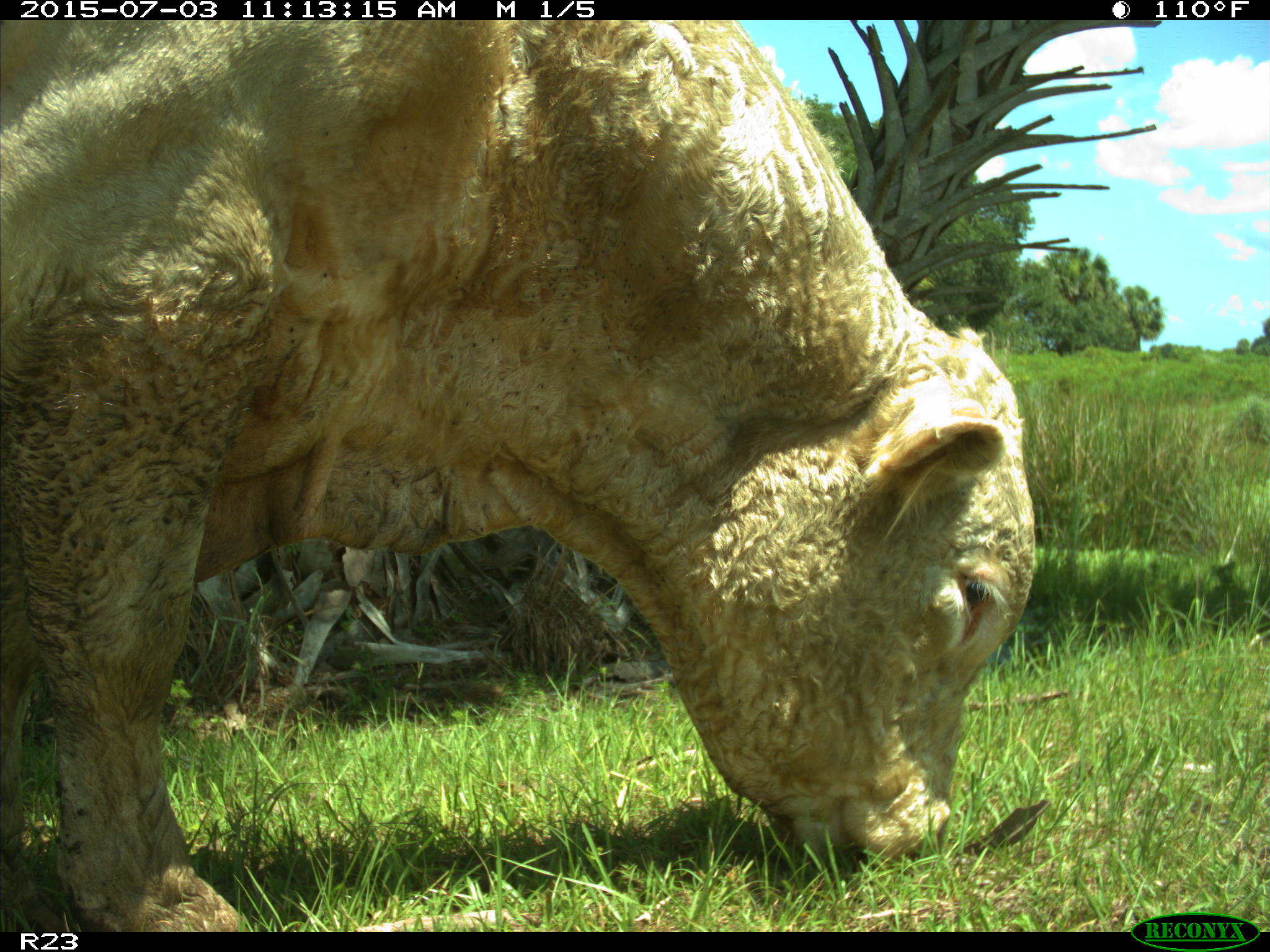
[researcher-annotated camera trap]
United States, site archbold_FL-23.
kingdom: Animalia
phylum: Chordata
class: Mammalia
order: Artiodactyla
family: Bovidae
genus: Bos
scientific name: Bos taurus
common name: domestic cow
Bos taurus (domestic cow).